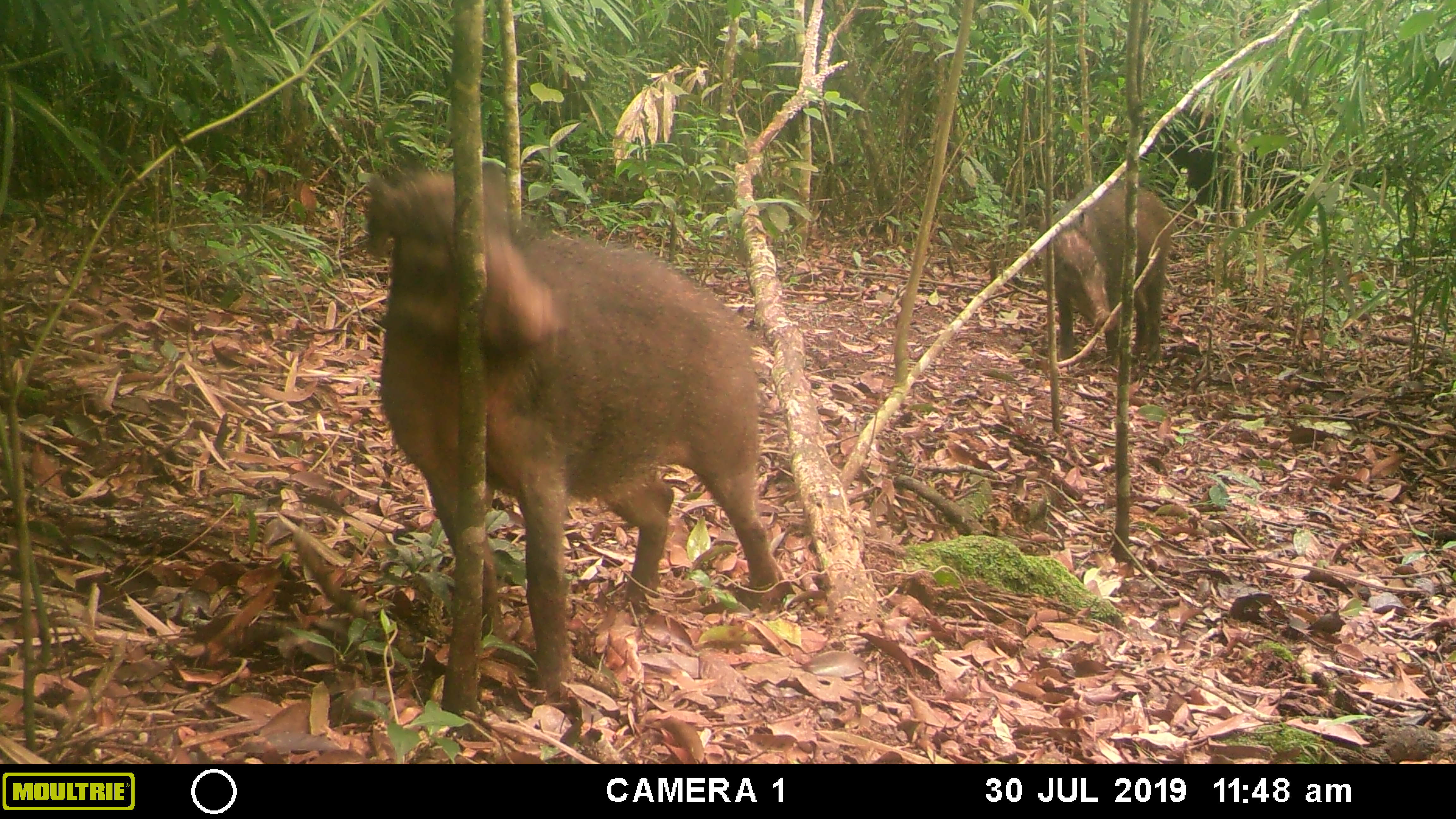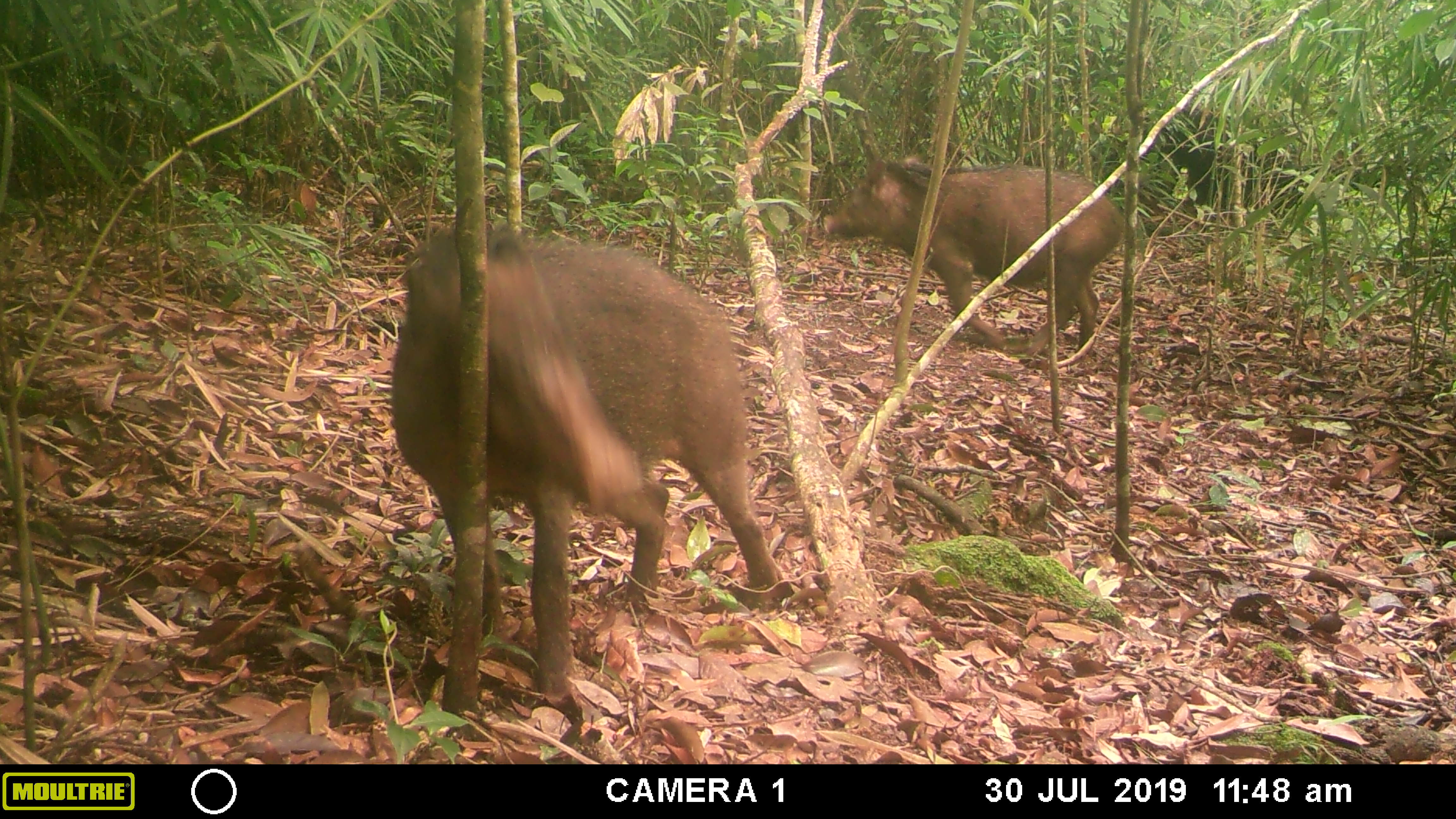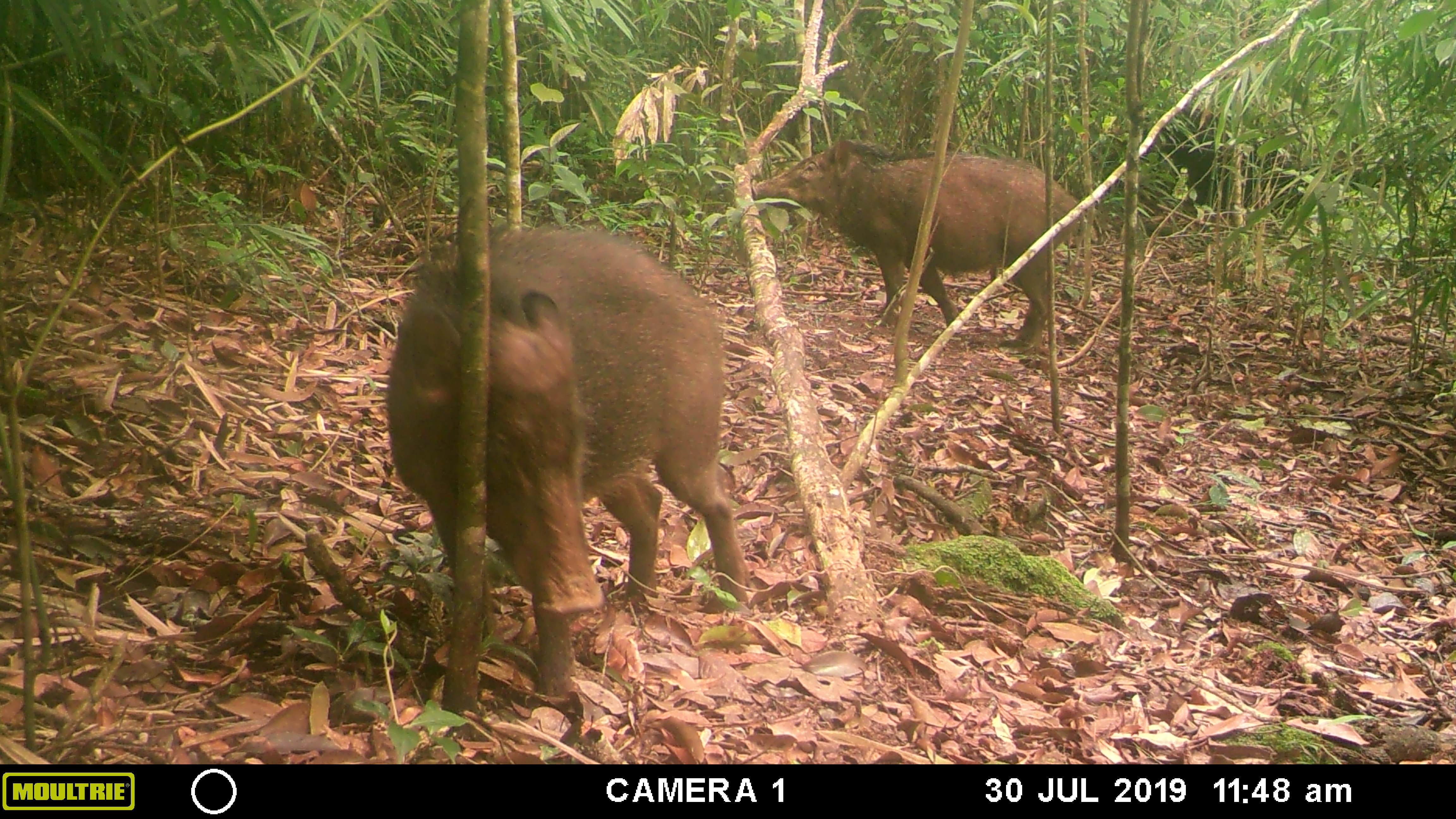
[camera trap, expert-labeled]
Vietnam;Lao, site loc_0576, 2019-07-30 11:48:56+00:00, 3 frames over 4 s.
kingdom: Animalia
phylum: Chordata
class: Mammalia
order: Artiodactyla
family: Suidae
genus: Sus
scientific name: Sus scrofa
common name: eurasian wild pig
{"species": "eurasian wild pig (Sus scrofa)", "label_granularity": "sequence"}